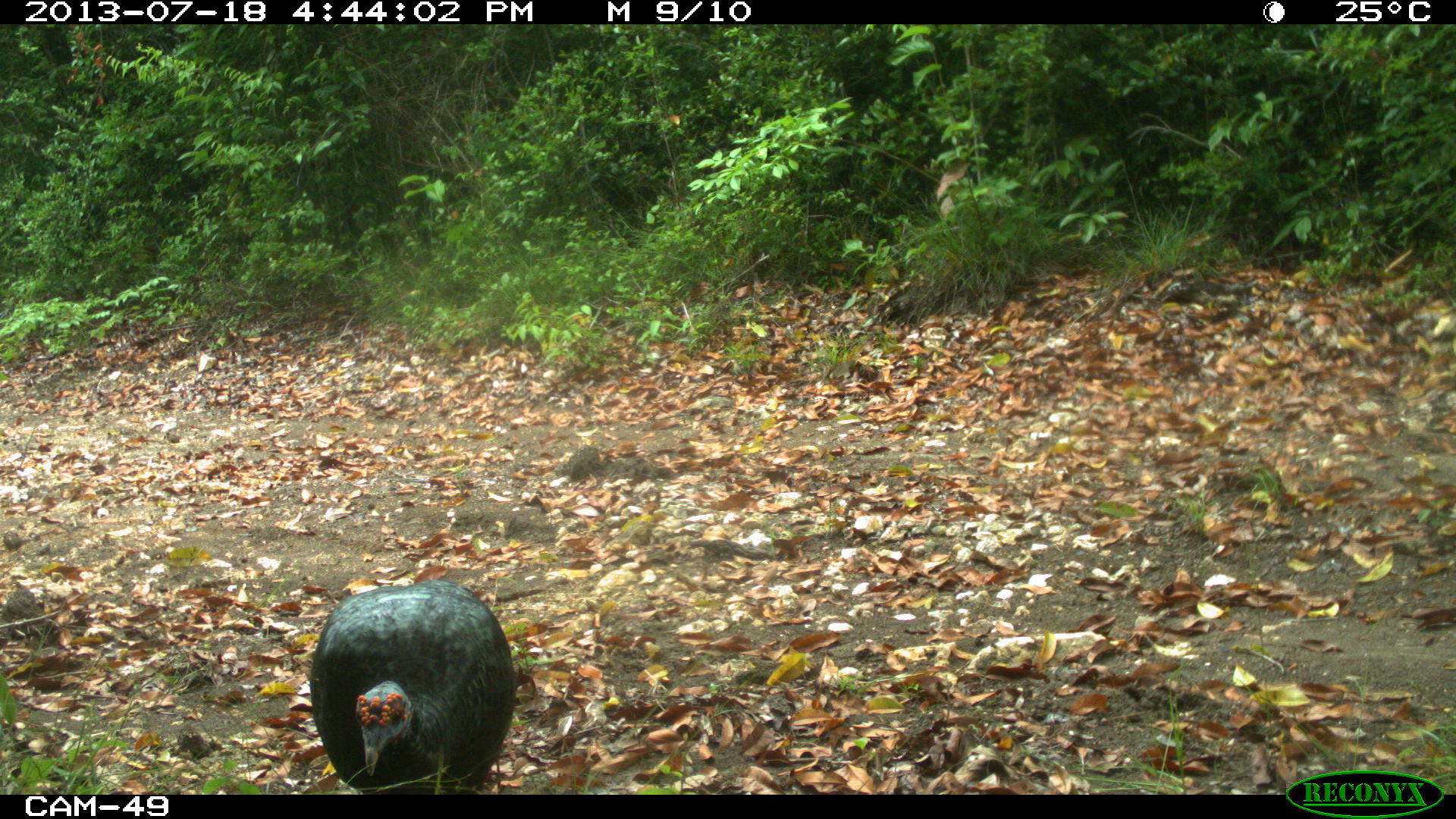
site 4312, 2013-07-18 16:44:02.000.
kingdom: Animalia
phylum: Chordata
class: Aves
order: Galliformes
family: Phasianidae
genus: Meleagris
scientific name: Meleagris ocellata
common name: ocellated turkey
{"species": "Meleagris ocellata (ocellated turkey)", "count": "1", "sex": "male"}